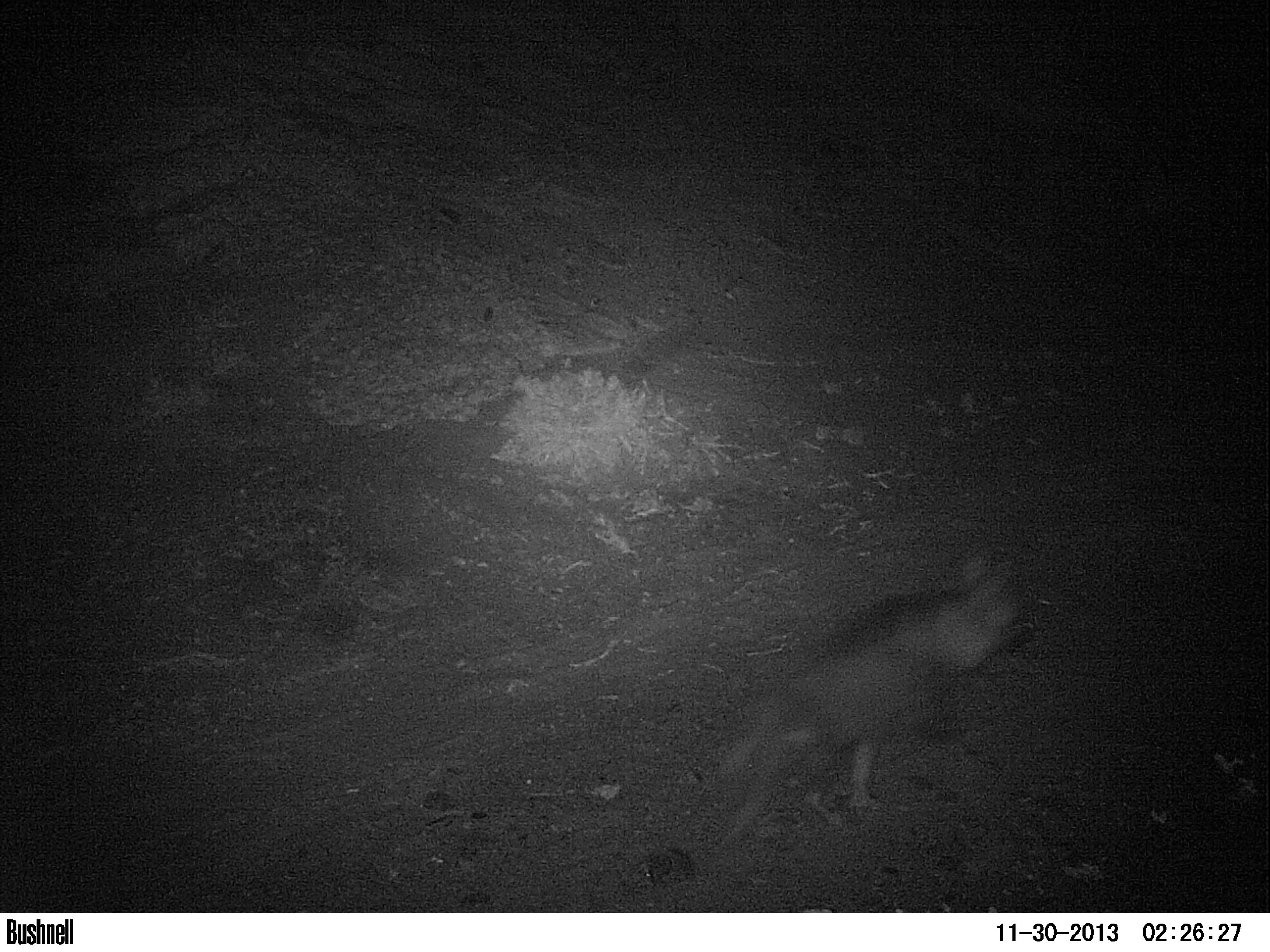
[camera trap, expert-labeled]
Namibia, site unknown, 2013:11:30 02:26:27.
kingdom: Animalia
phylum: Chordata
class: Mammalia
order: Carnivora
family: Hyaenidae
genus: Parahyaena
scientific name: Parahyaena brunnea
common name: brown hyena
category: hyaena brunnea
Hyaena brunnea (brown hyena) (Parahyaena brunnea).